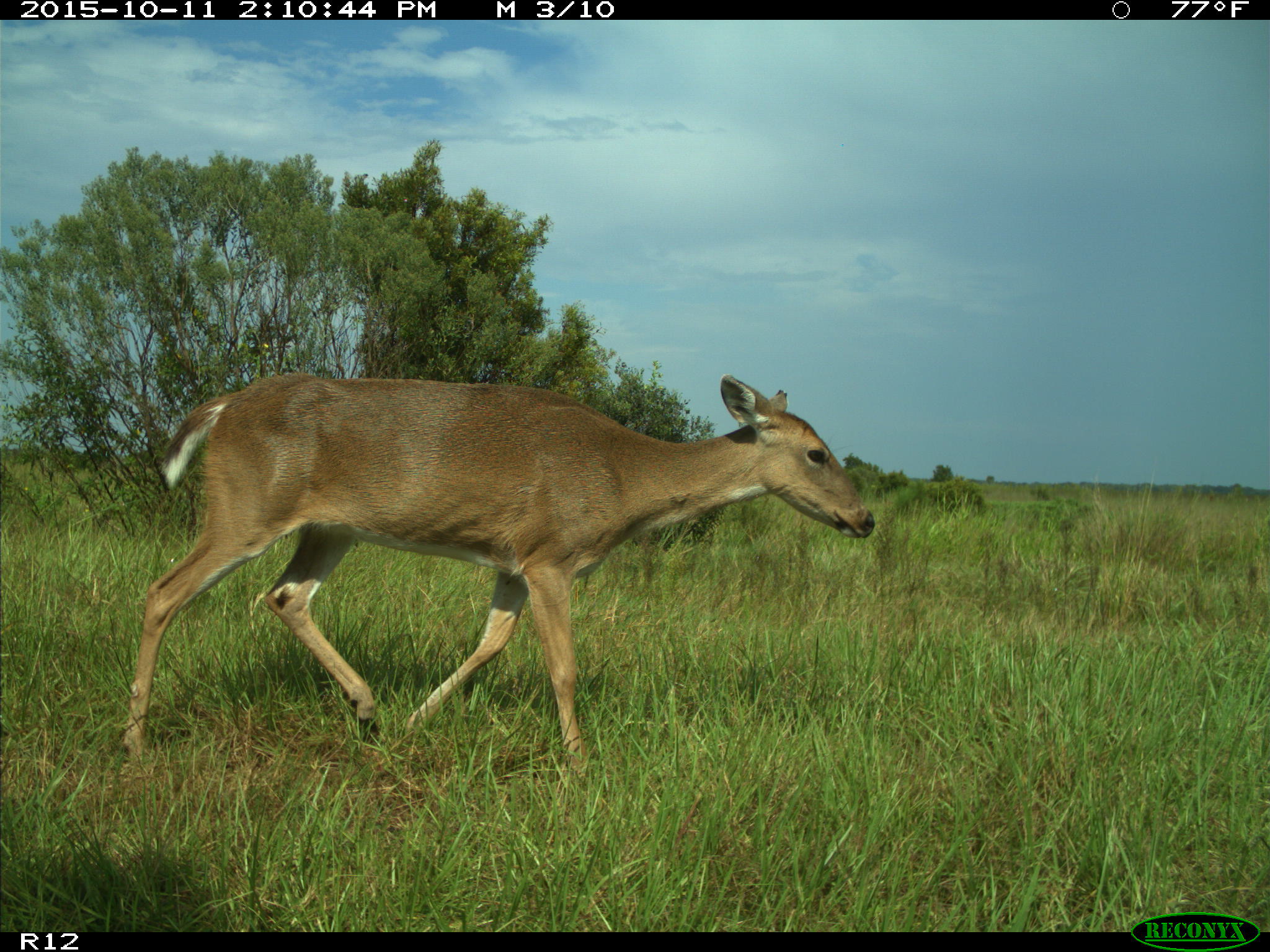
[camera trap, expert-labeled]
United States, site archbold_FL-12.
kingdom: Animalia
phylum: Chordata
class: Mammalia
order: Artiodactyla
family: Cervidae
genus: Odocoileus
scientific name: Odocoileus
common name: deer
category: unidentified deer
Unidentified deer (deer) (Odocoileus).